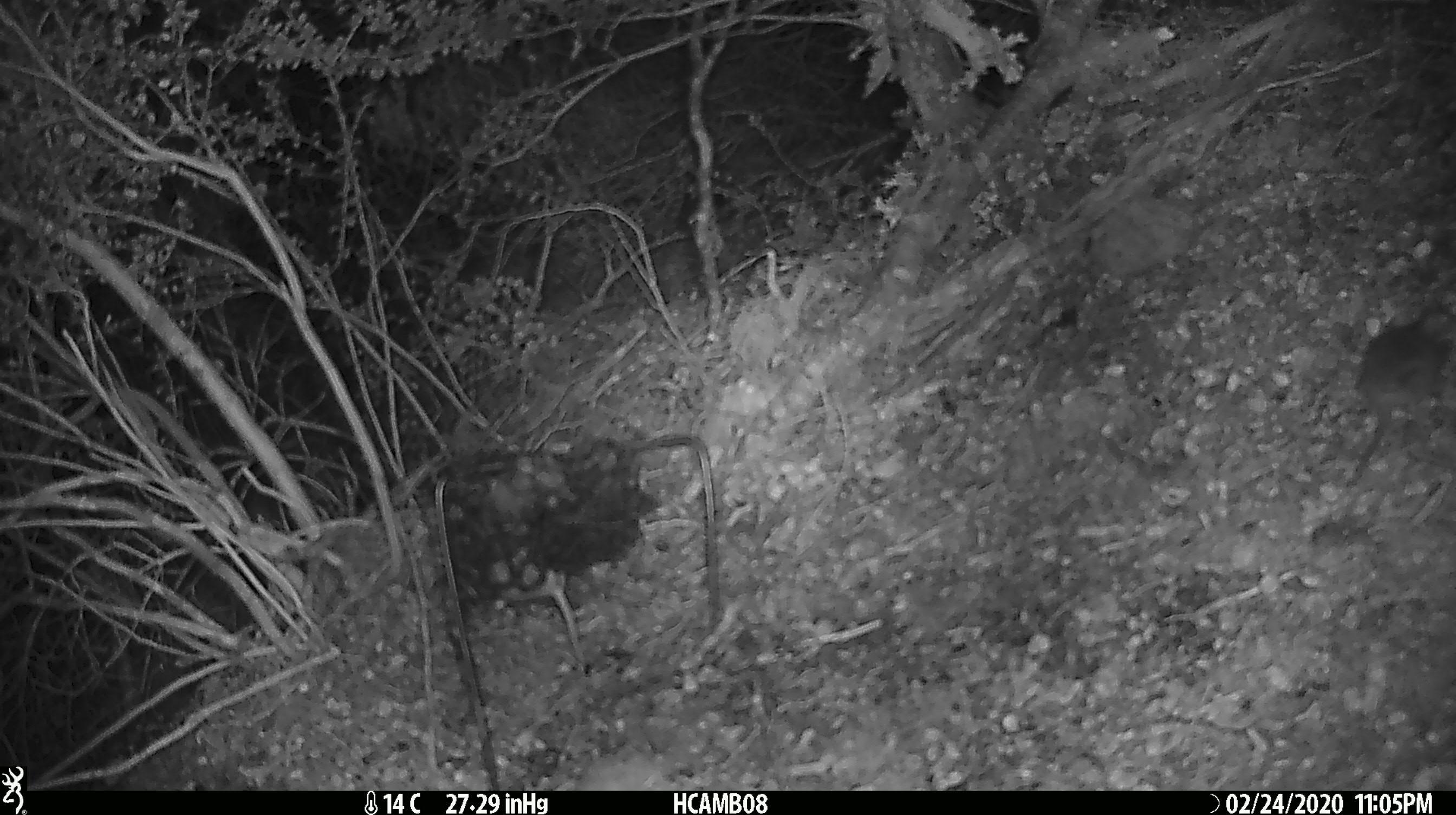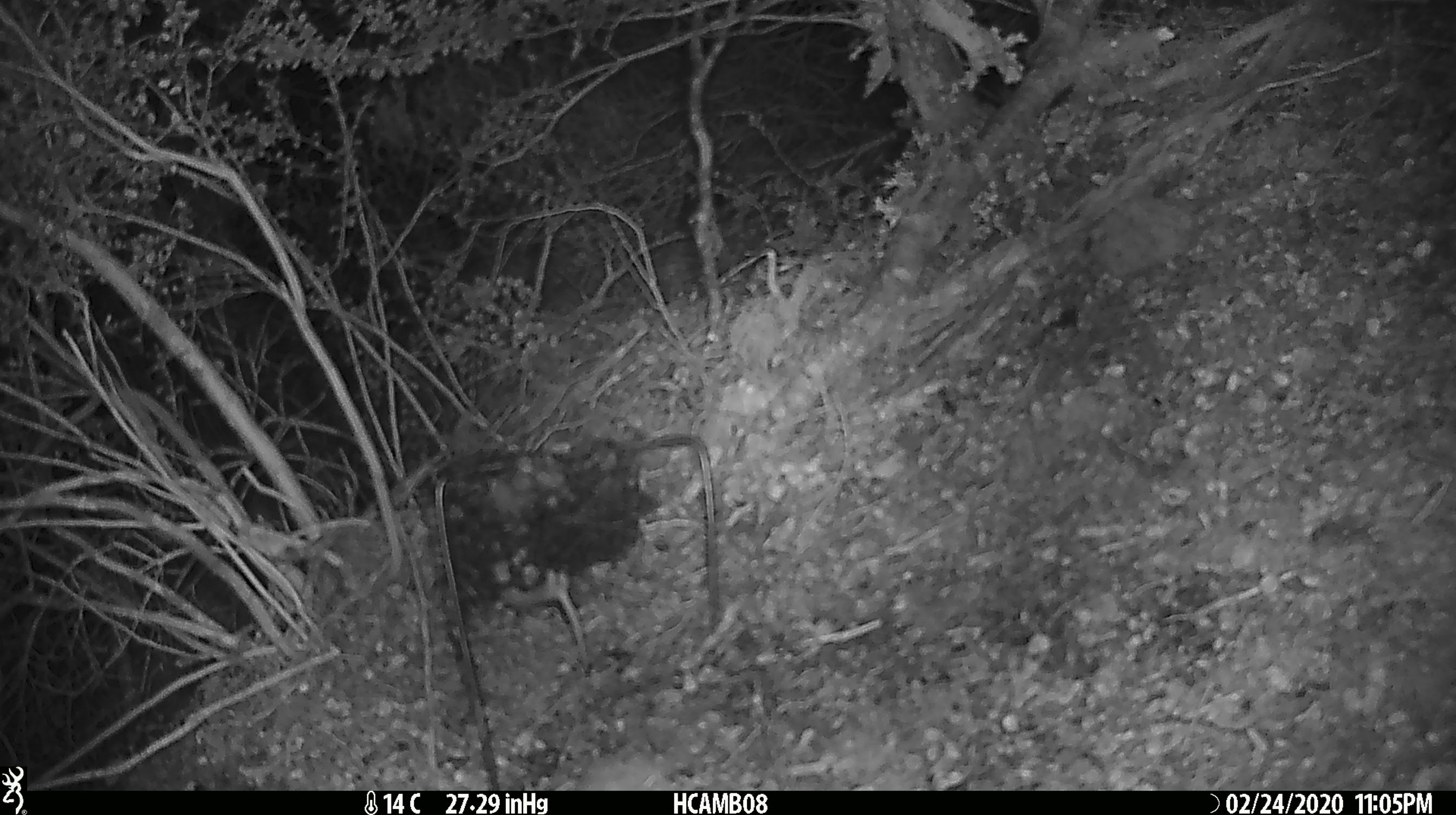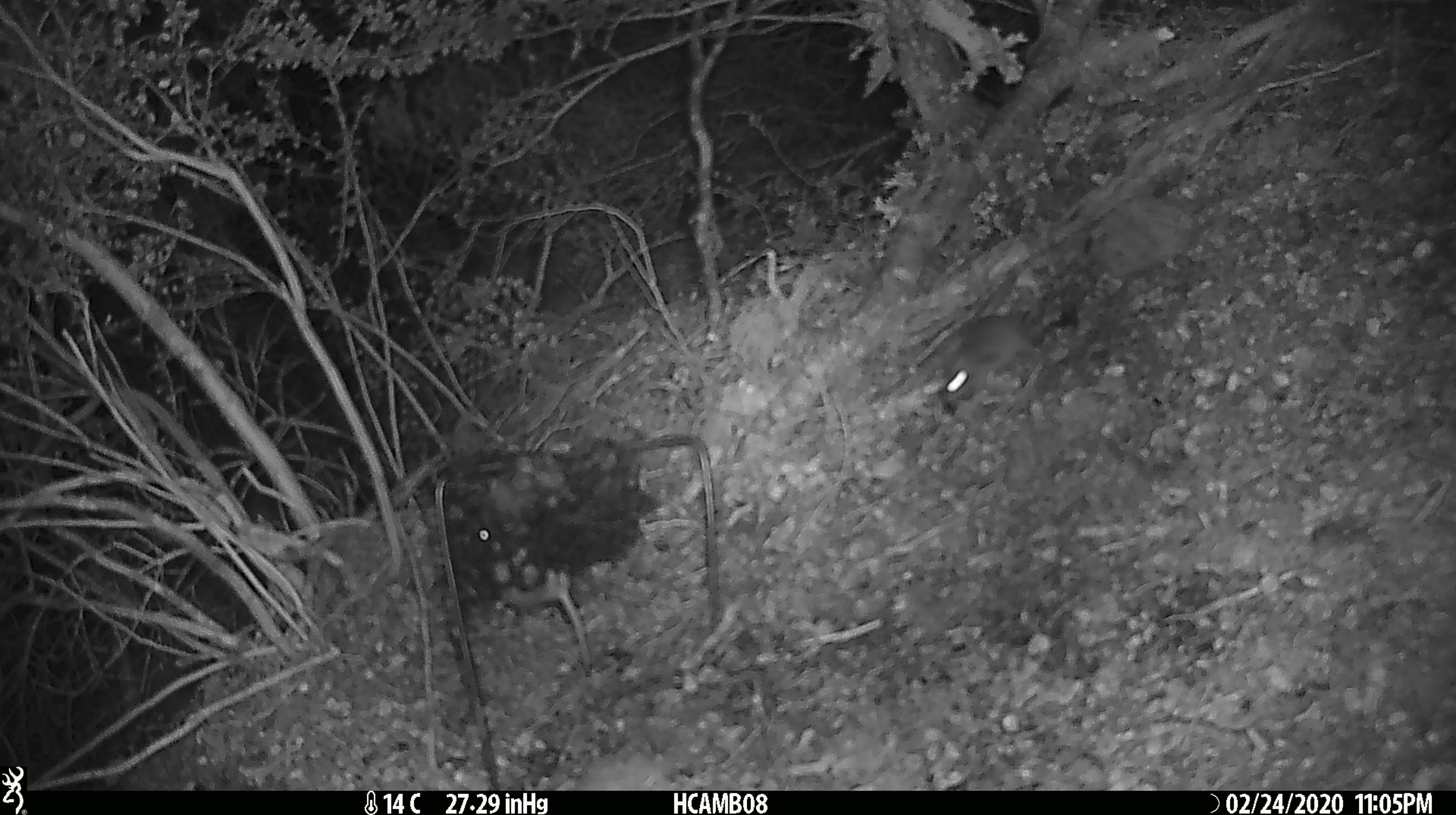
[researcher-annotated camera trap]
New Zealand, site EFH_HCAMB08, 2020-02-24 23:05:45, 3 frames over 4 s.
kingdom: Animalia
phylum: Chordata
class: Mammalia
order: Rodentia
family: Muridae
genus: Mus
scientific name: Mus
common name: mouse